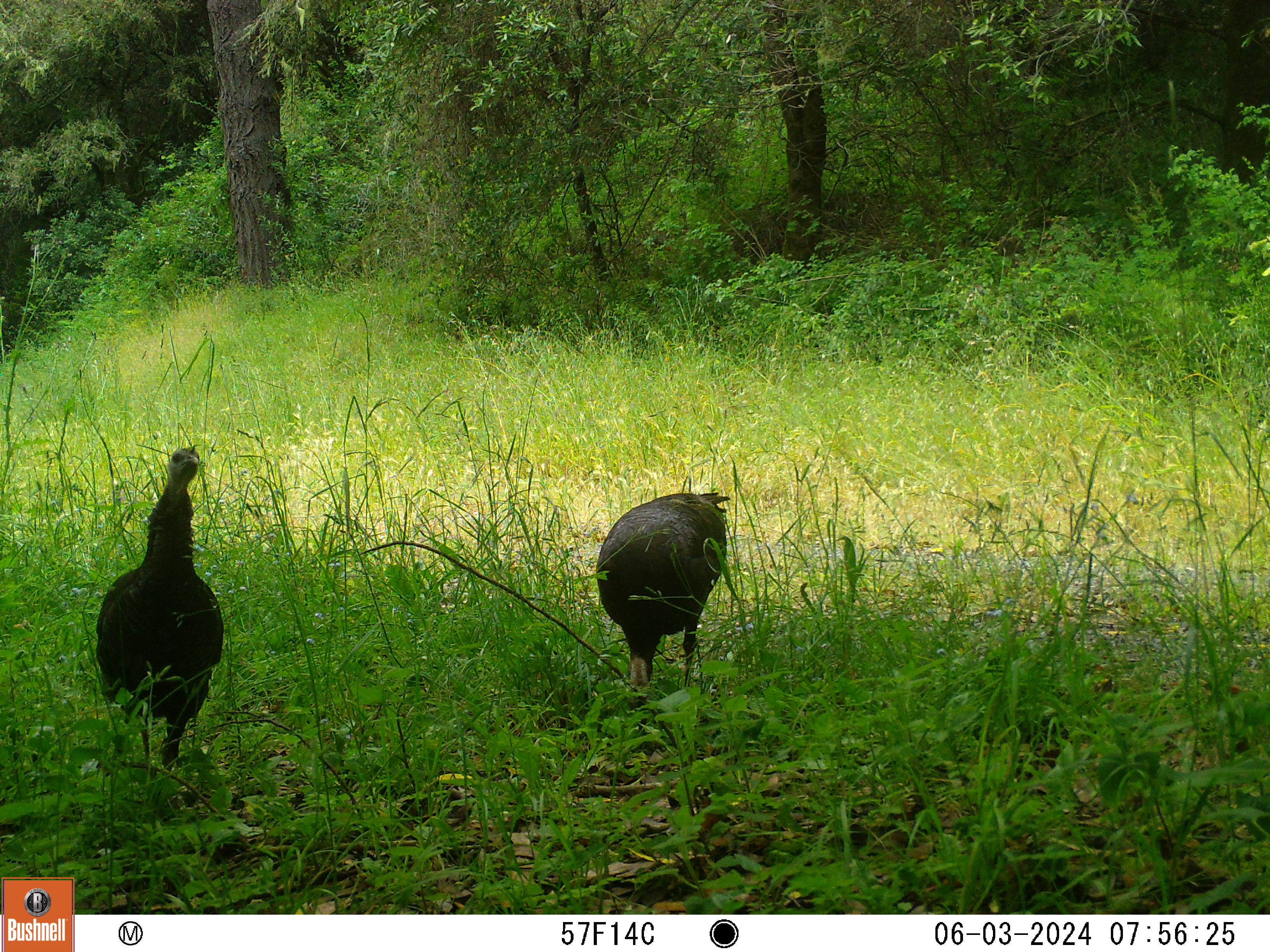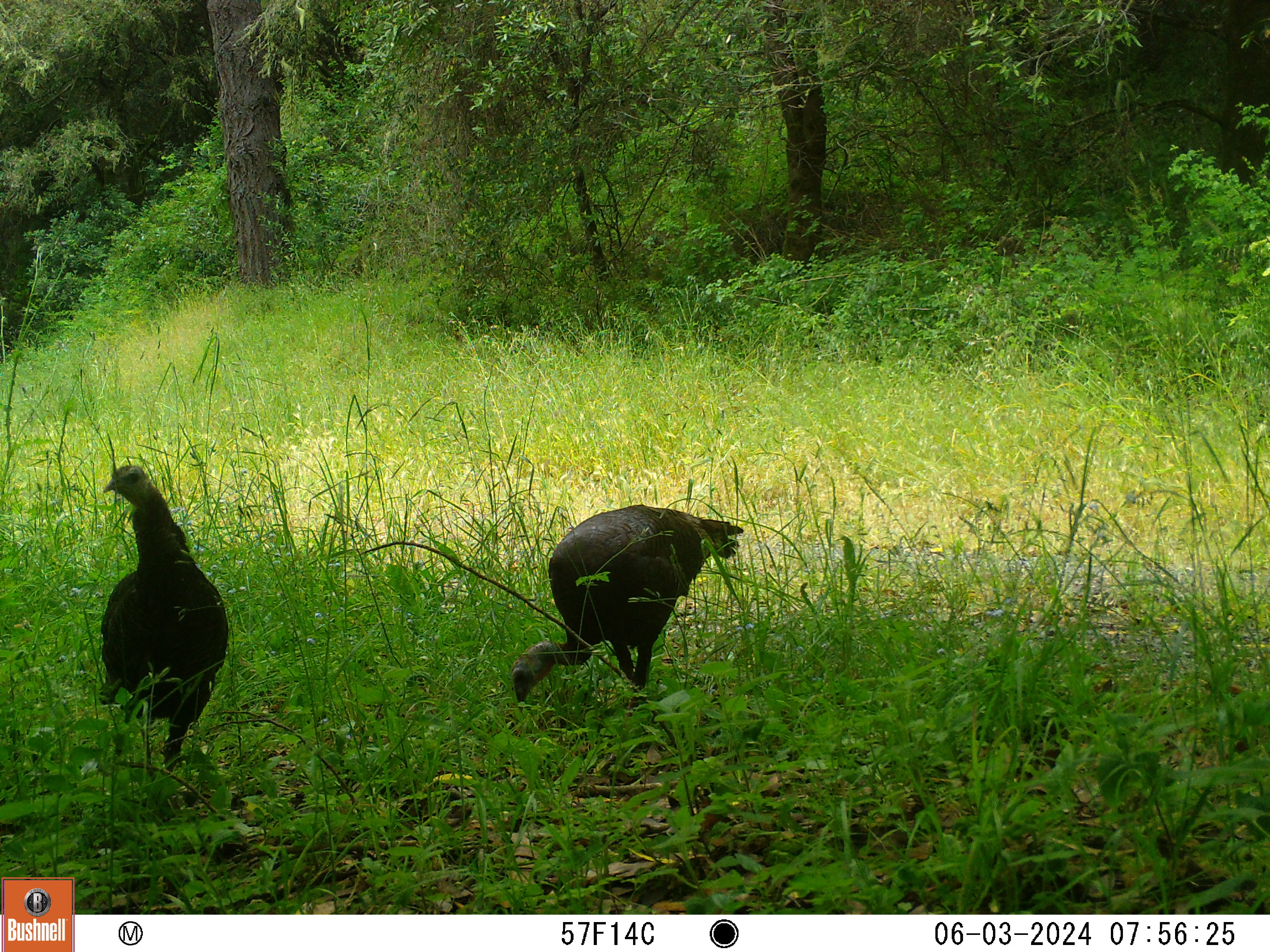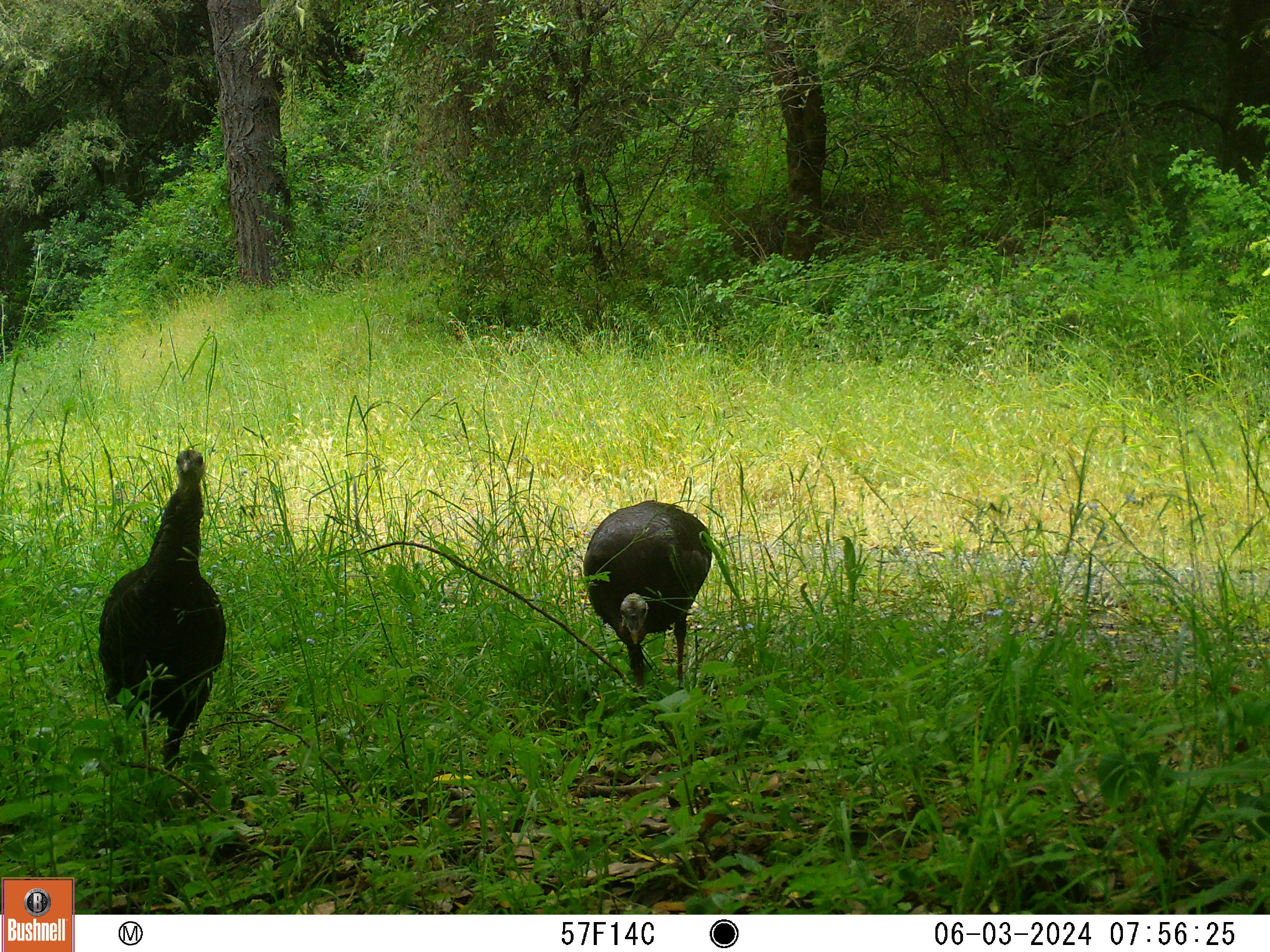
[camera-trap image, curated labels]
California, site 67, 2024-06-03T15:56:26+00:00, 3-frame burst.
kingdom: Animalia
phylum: Chordata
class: Aves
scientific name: Aves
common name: bird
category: unknown bird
Unknown bird (bird) (Aves).